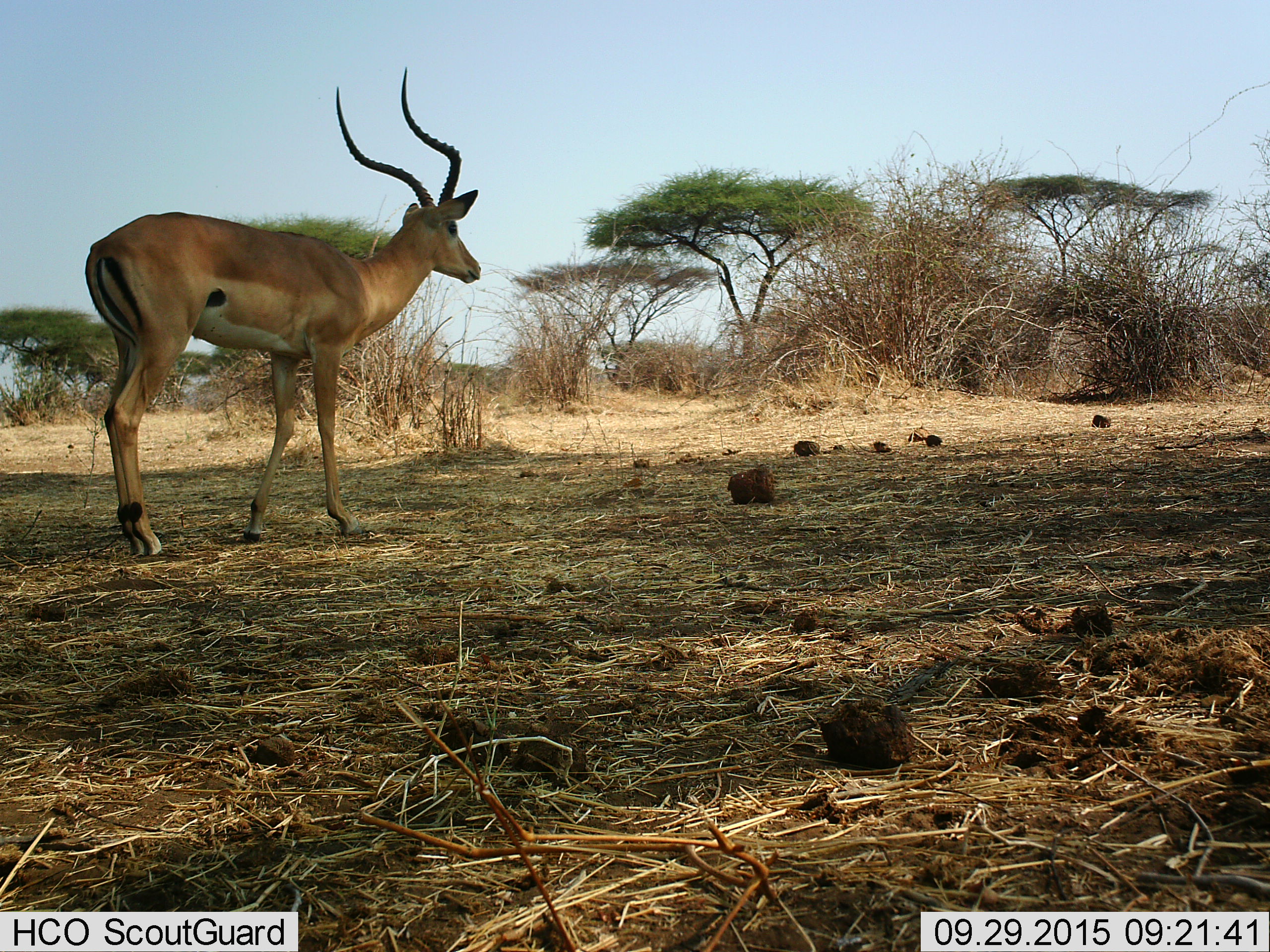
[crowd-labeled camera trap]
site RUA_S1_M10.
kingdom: Animalia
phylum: Chordata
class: Mammalia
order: Artiodactyla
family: Bovidae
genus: Aepyceros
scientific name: Aepyceros melampus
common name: impala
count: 1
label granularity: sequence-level